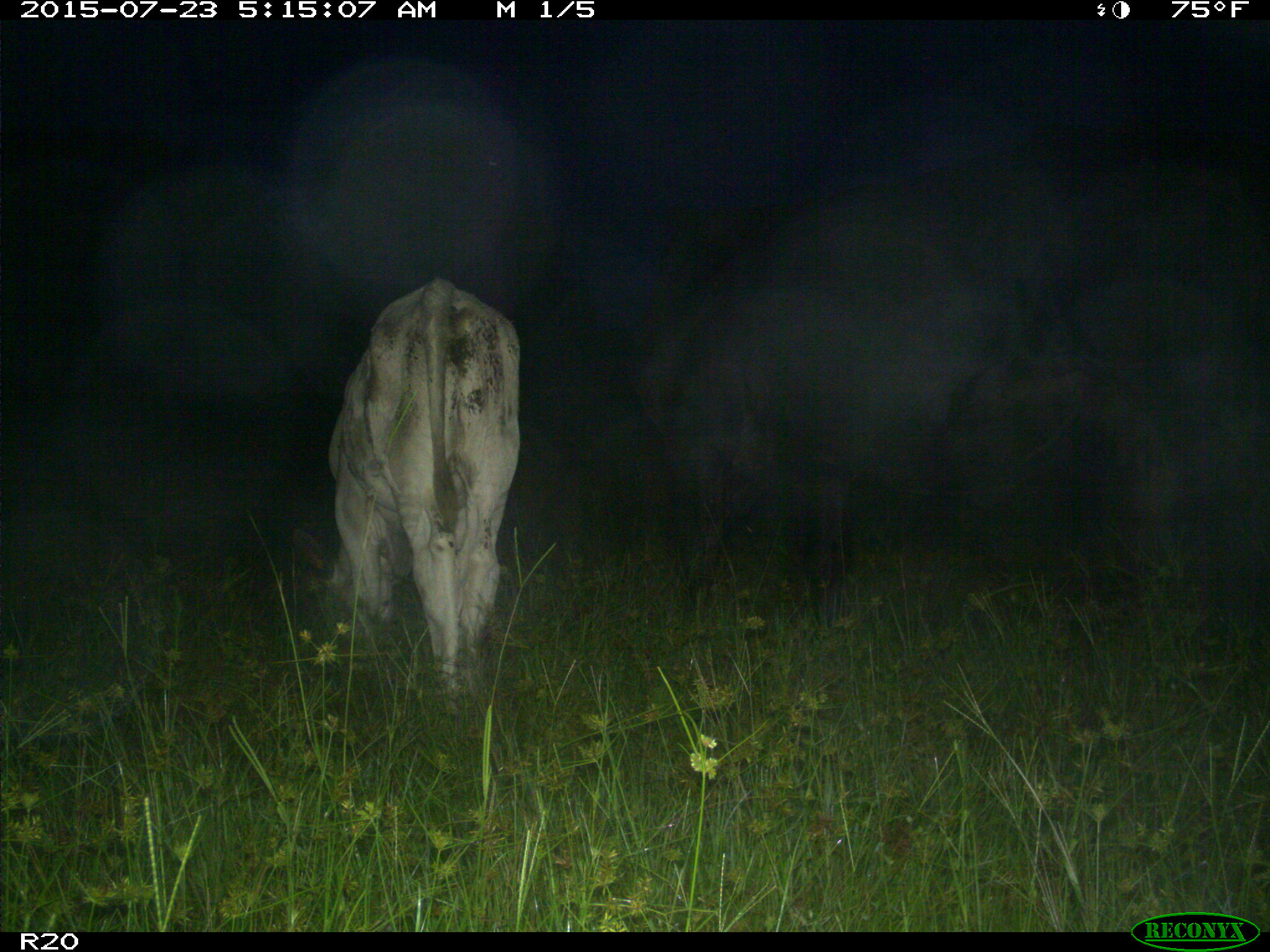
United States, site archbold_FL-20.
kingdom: Animalia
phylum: Chordata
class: Mammalia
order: Artiodactyla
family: Bovidae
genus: Bos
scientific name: Bos taurus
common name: domestic cow